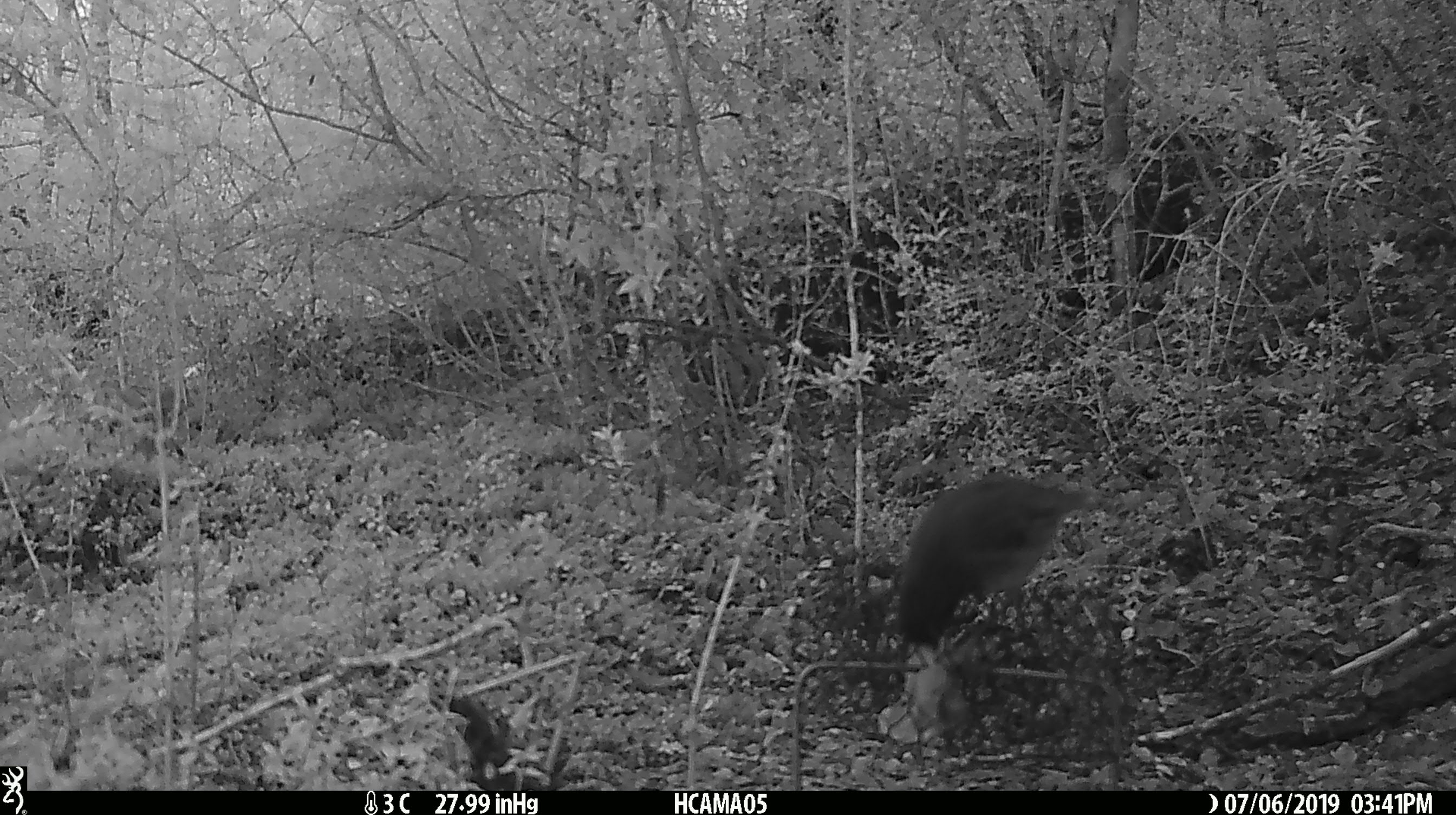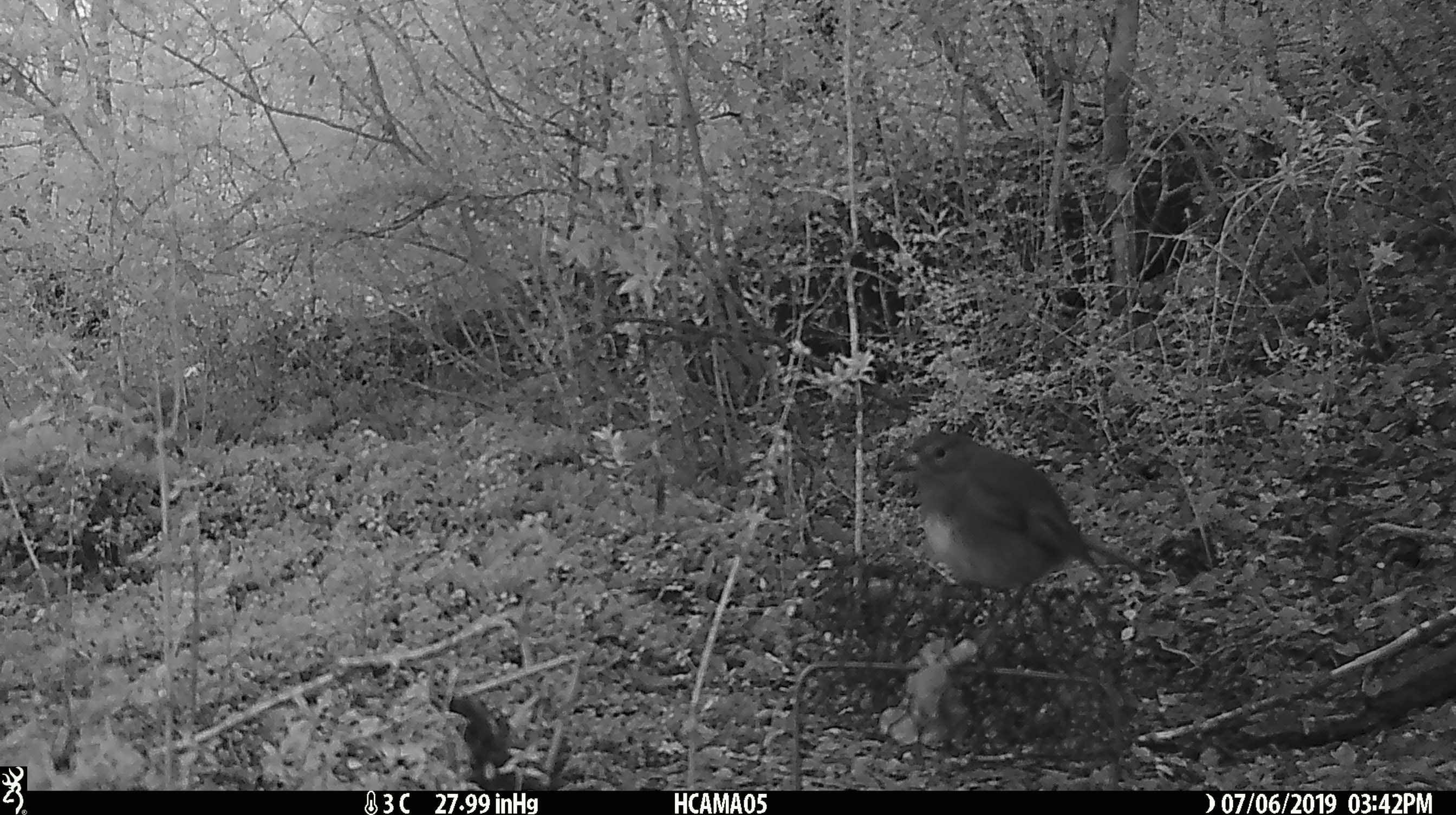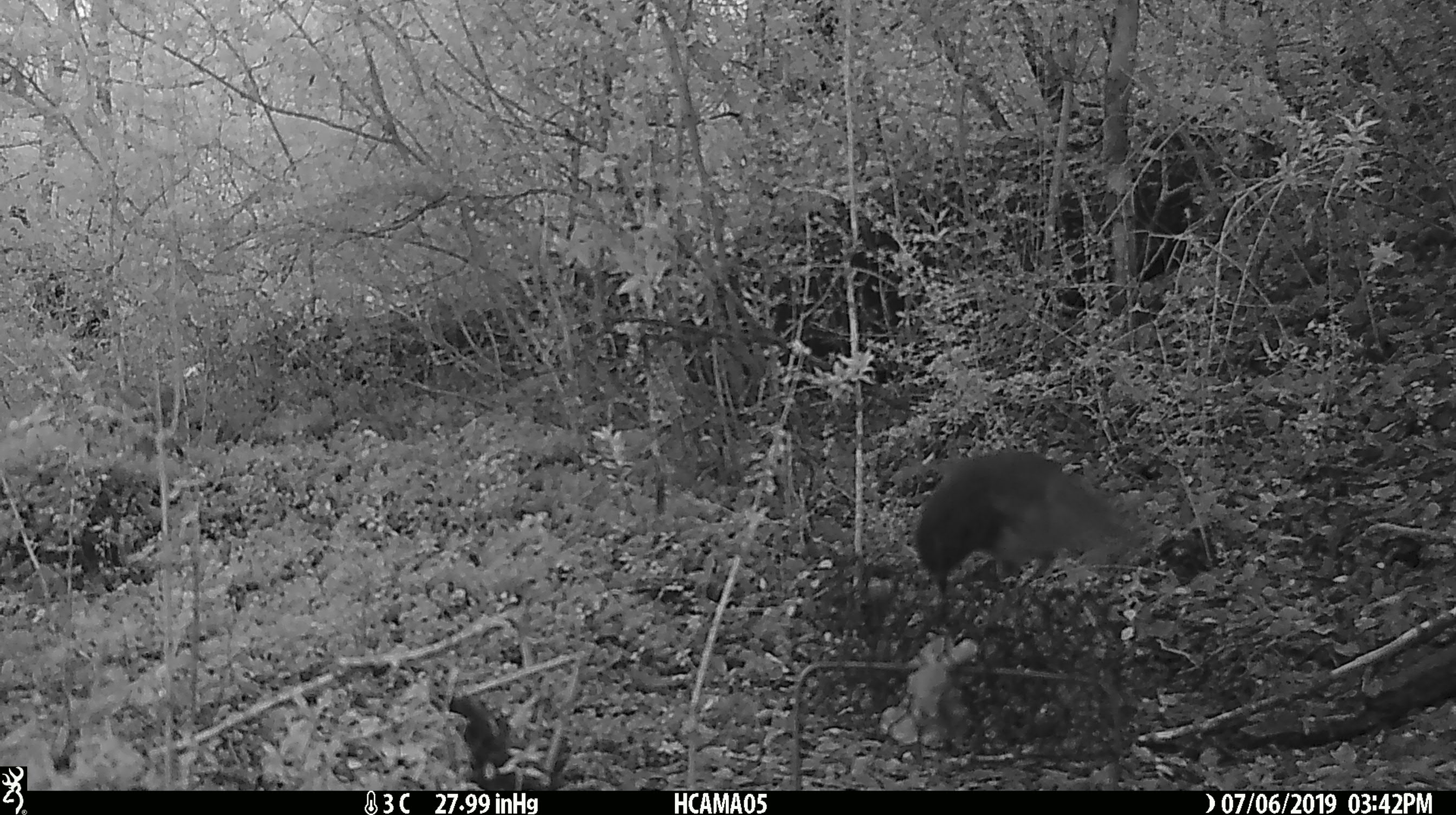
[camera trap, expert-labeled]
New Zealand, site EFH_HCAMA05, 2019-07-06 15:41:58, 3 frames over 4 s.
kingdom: Animalia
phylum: Chordata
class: Aves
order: Passeriformes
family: Petroicidae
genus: Petroica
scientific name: Petroica australis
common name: new zealand robin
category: robin